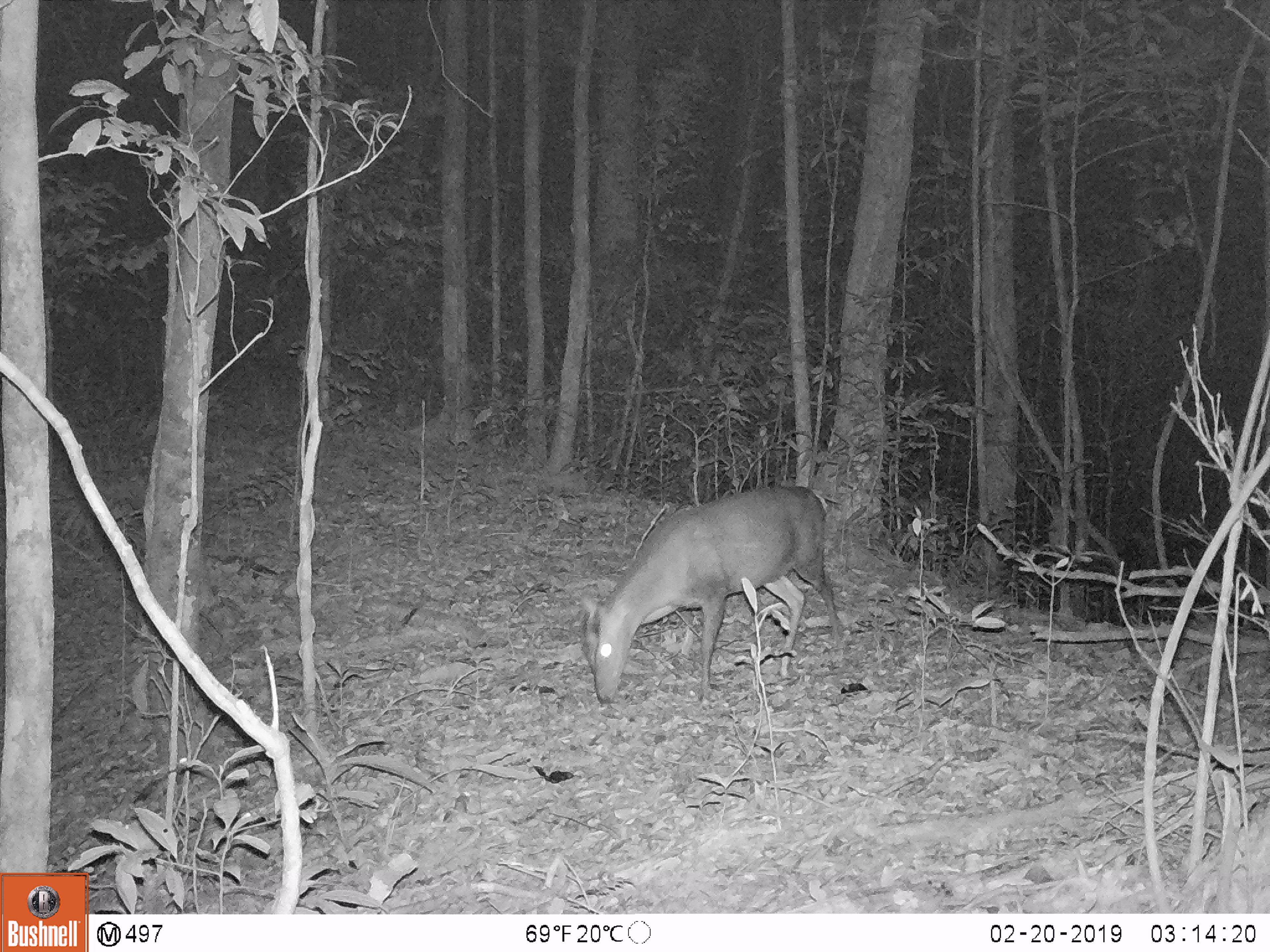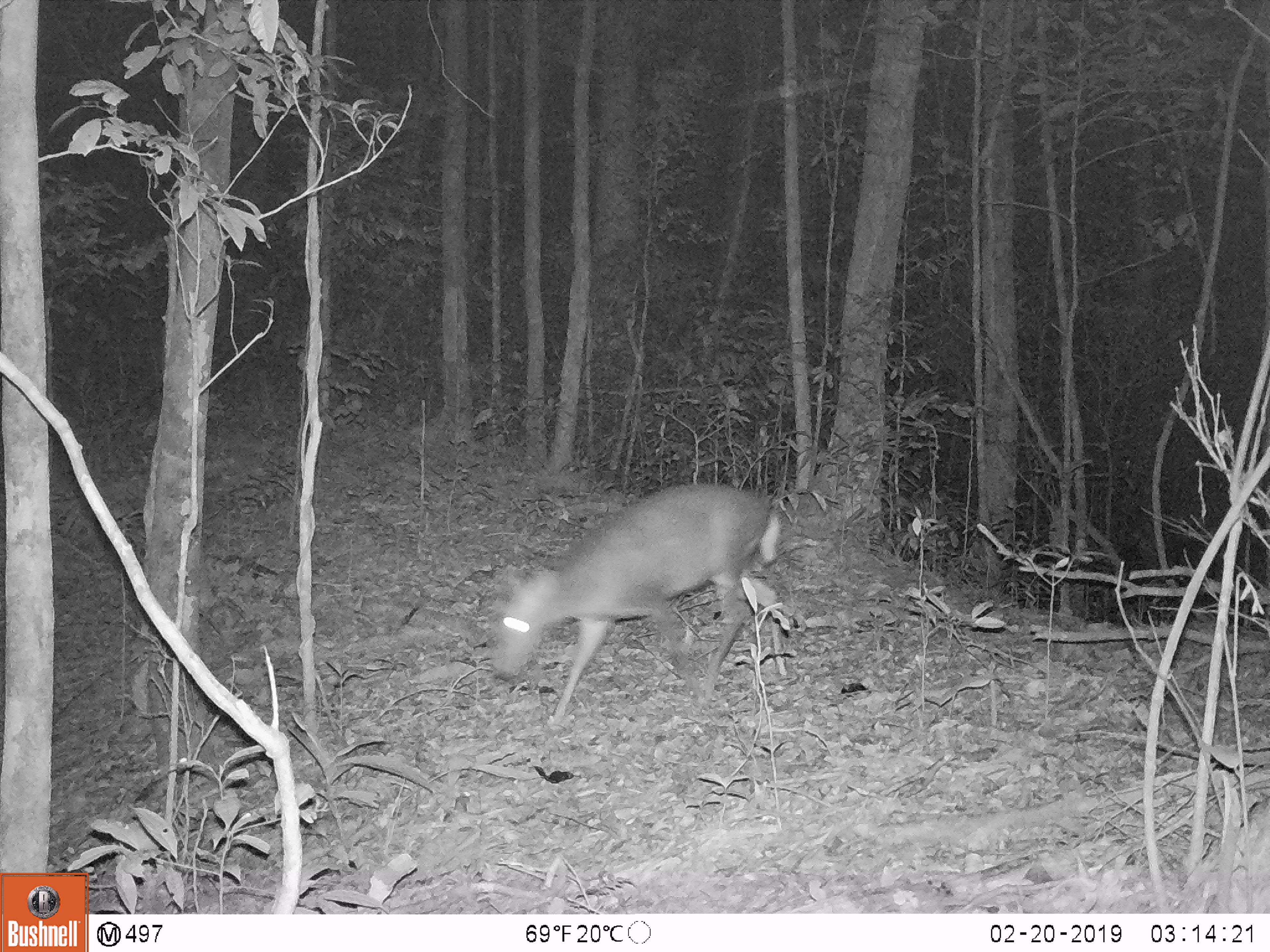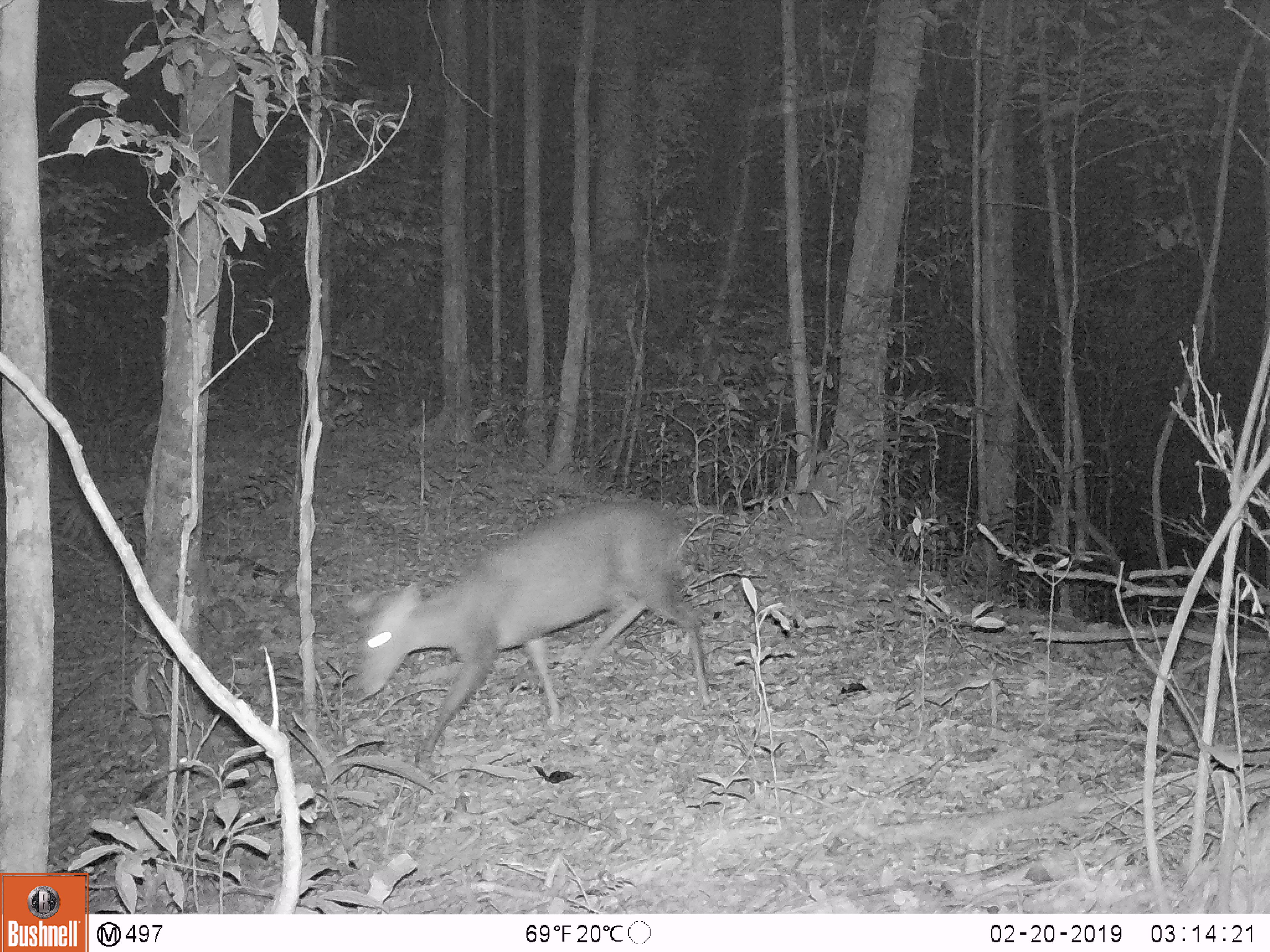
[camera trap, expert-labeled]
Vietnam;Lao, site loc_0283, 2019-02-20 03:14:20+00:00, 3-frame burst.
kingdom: Animalia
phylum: Chordata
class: Mammalia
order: Artiodactyla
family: Cervidae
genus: Muntiacus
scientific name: Muntiacus rooseveltorum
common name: roosevelt's muntjac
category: roosevelts muntjac group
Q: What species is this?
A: Roosevelts muntjac group (roosevelt's muntjac) (Muntiacus rooseveltorum).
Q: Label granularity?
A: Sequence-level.